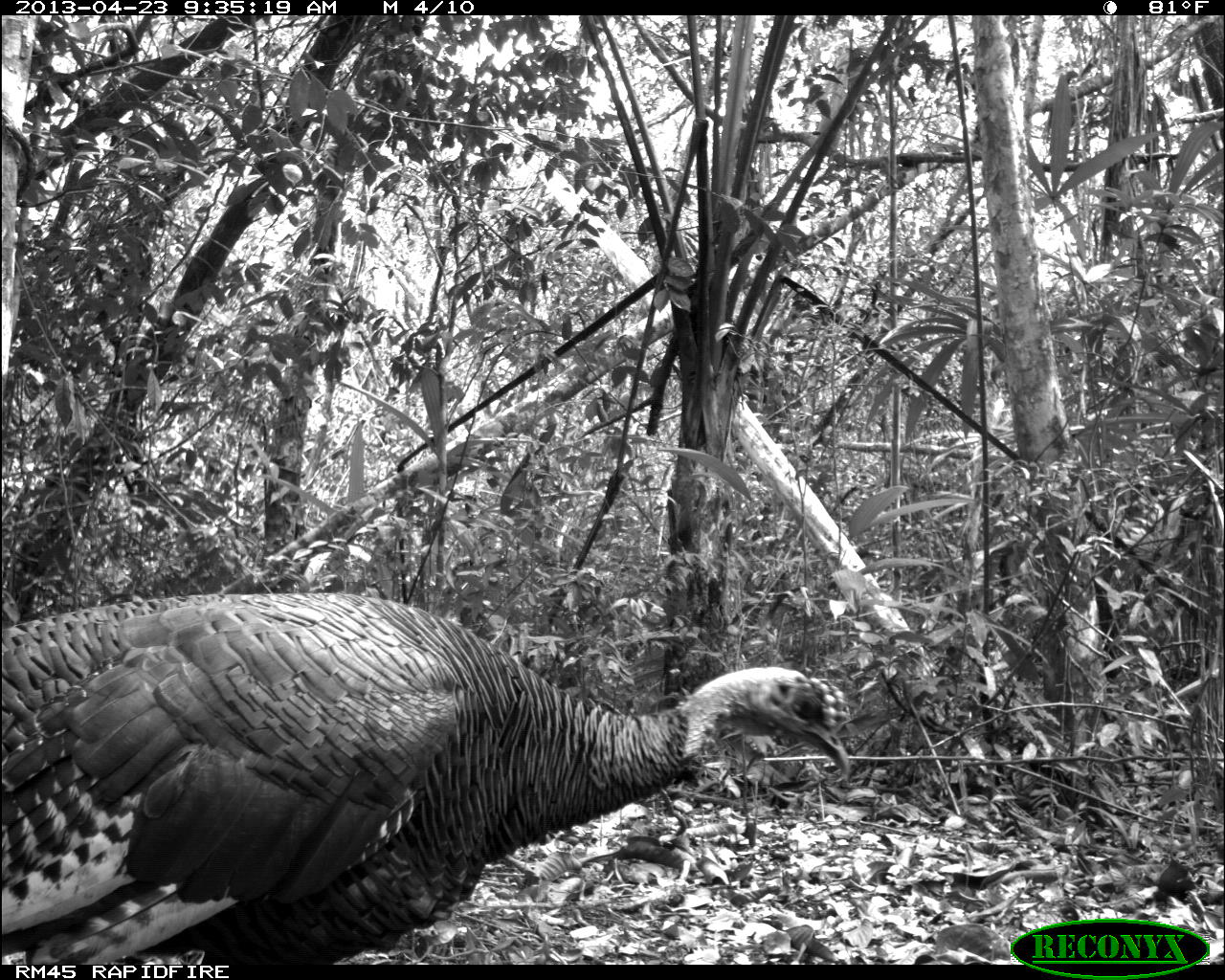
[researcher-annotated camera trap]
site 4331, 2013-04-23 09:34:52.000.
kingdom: Animalia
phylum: Chordata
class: Aves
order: Galliformes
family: Phasianidae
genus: Meleagris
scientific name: Meleagris ocellata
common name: ocellated turkey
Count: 2.